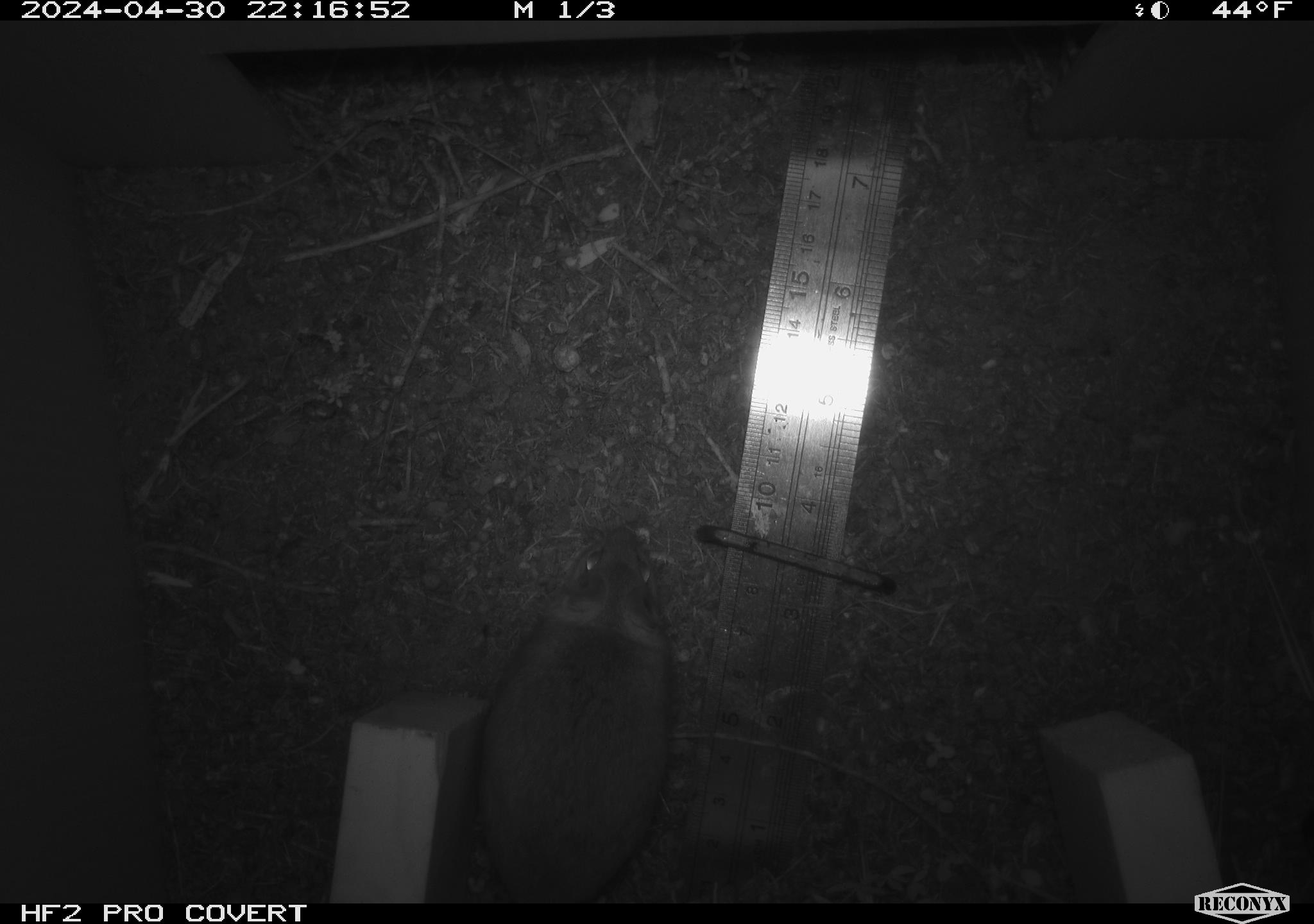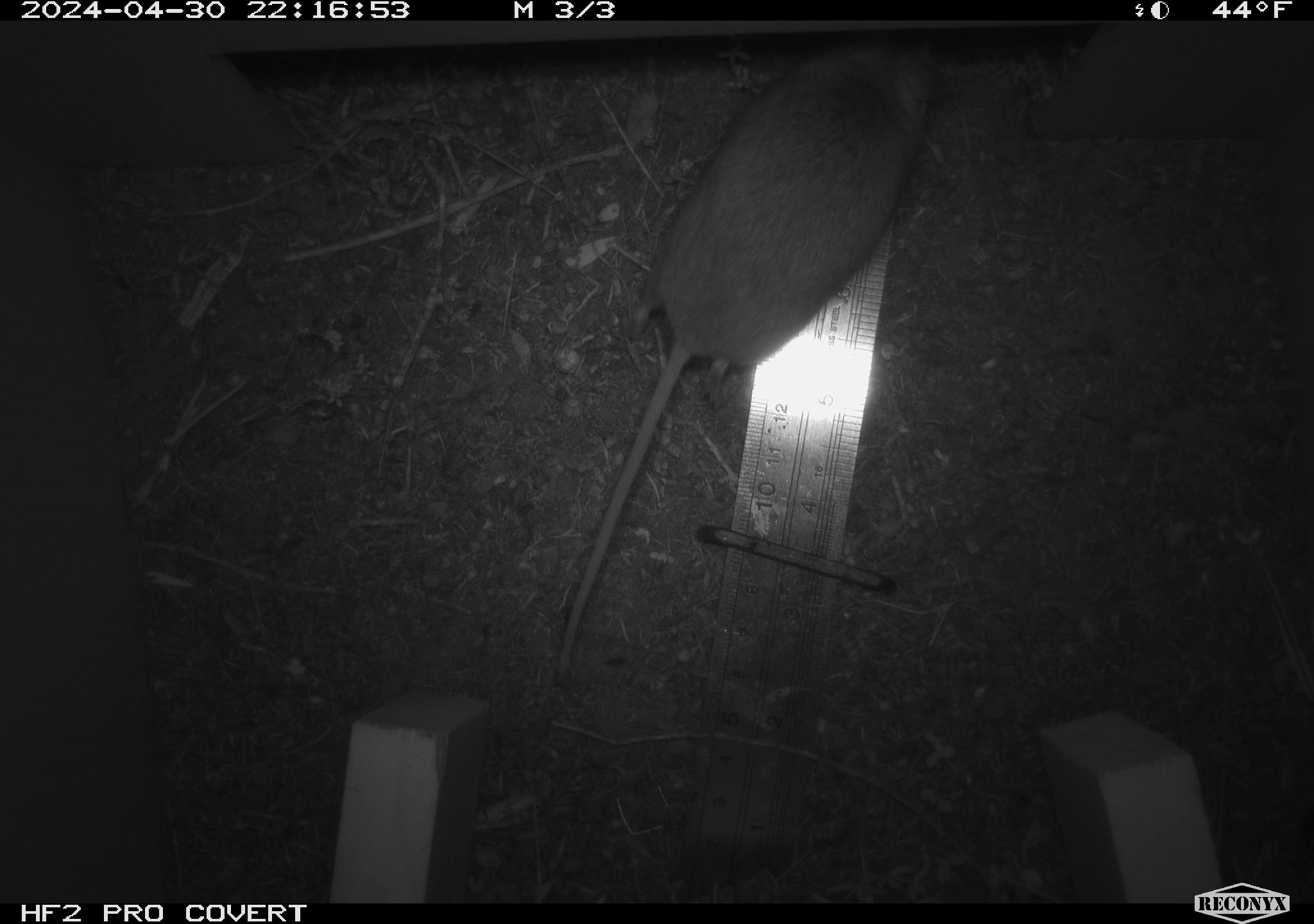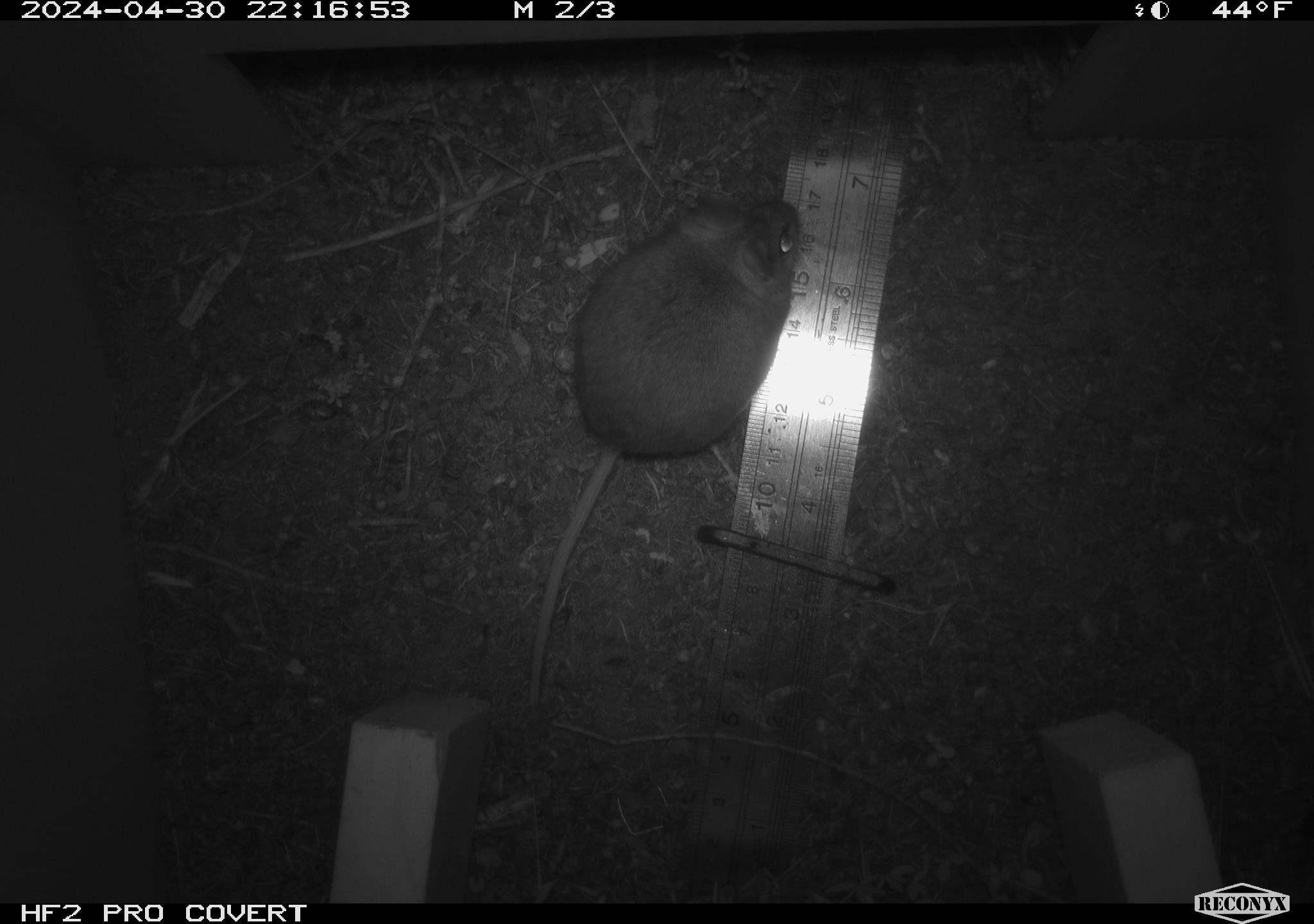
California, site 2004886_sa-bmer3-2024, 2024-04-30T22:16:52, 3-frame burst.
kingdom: Animalia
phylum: Chordata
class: Mammalia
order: Rodentia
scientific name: Rodentia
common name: mouse species